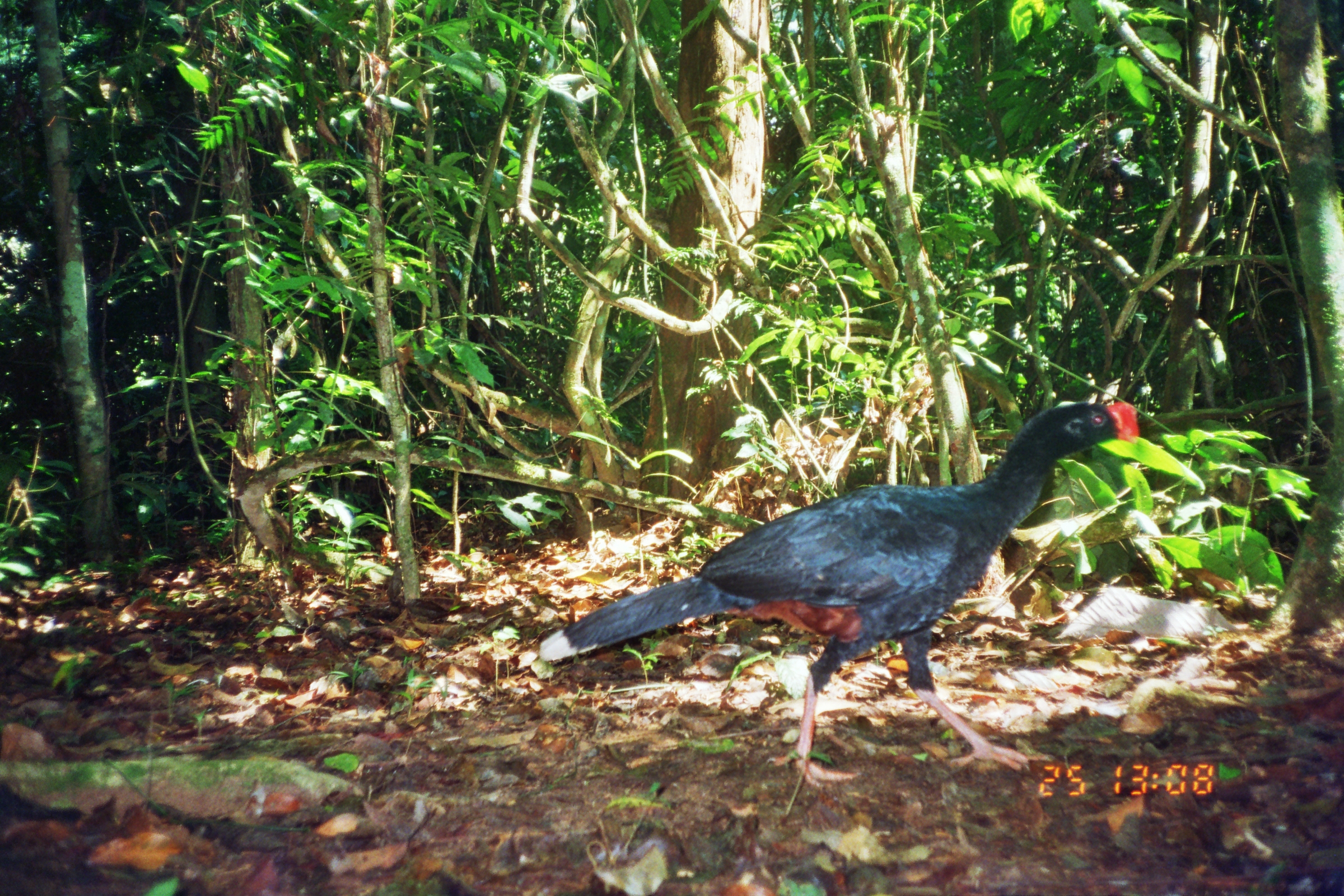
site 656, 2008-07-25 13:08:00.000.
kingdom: Animalia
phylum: Chordata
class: Aves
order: Galliformes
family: Cracidae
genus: Mitu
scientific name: Mitu tuberosum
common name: razor-billed curassow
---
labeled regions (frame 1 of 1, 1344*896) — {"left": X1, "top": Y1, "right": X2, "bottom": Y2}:
mitu tuberosum: {"left": 538, "top": 399, "right": 1139, "bottom": 787}